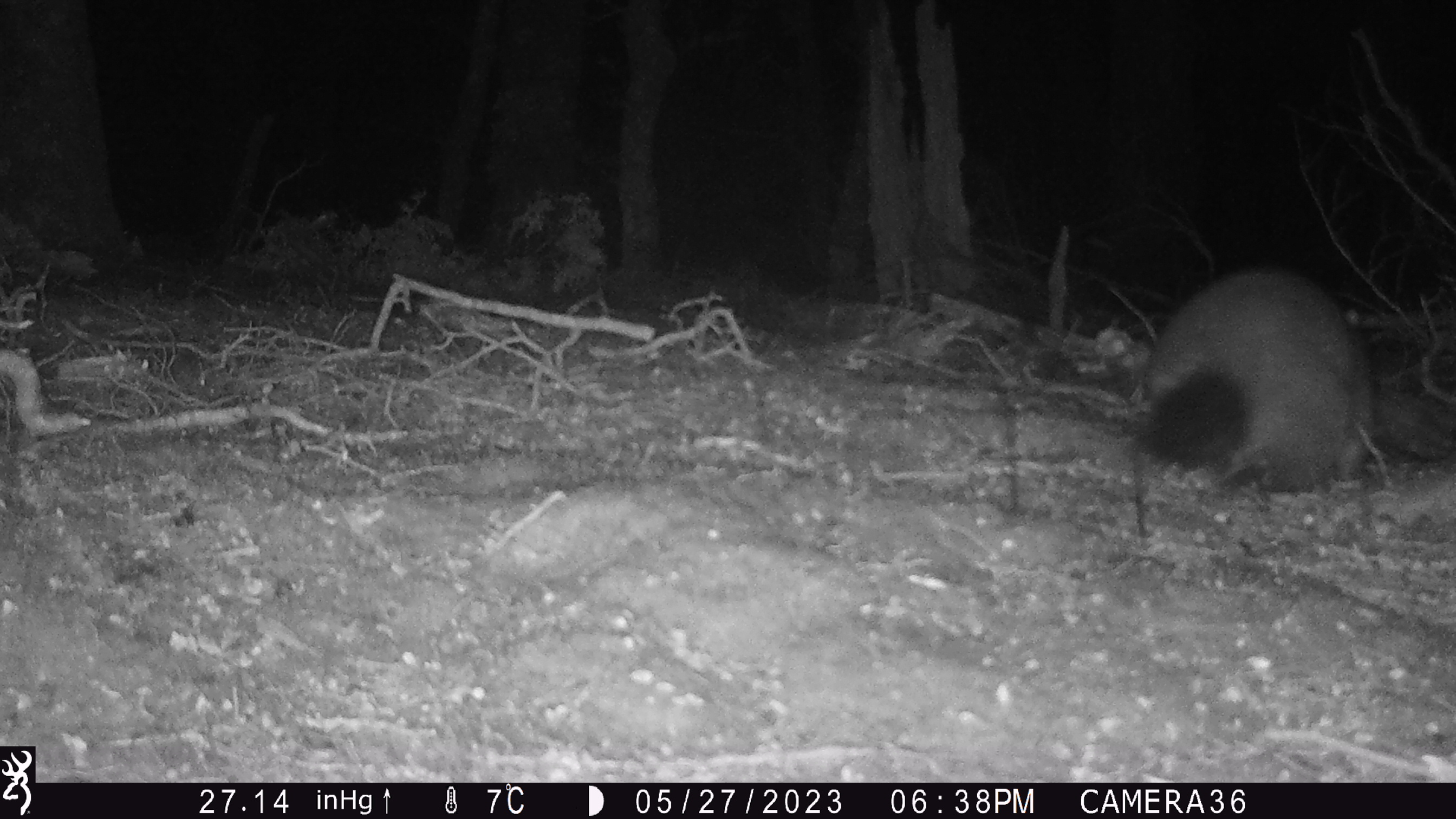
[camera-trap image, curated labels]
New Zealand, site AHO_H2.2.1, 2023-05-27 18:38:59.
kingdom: Animalia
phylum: Chordata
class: Mammalia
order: Carnivora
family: Mustelidae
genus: Mustela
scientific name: Mustela erminea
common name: stoat